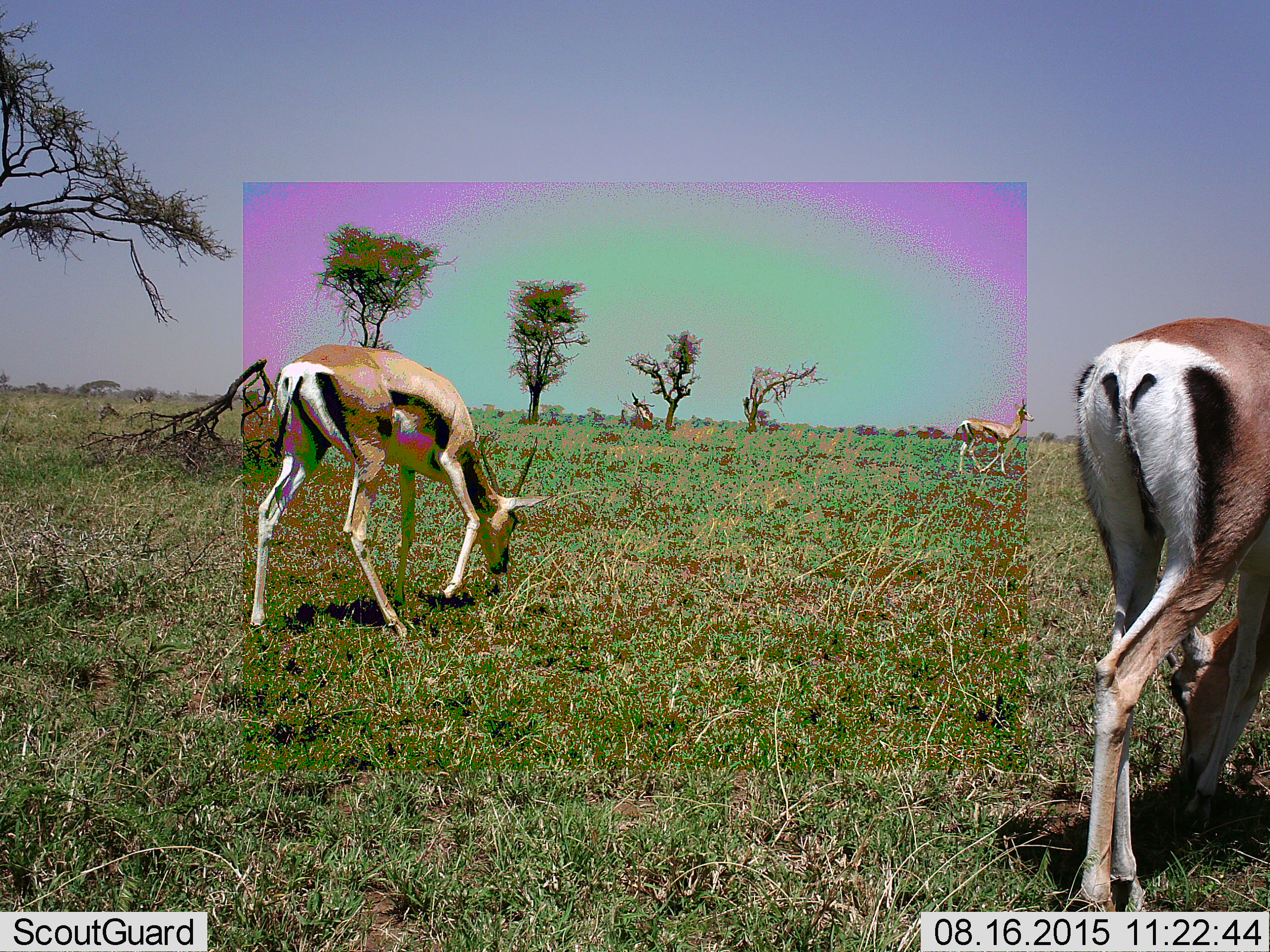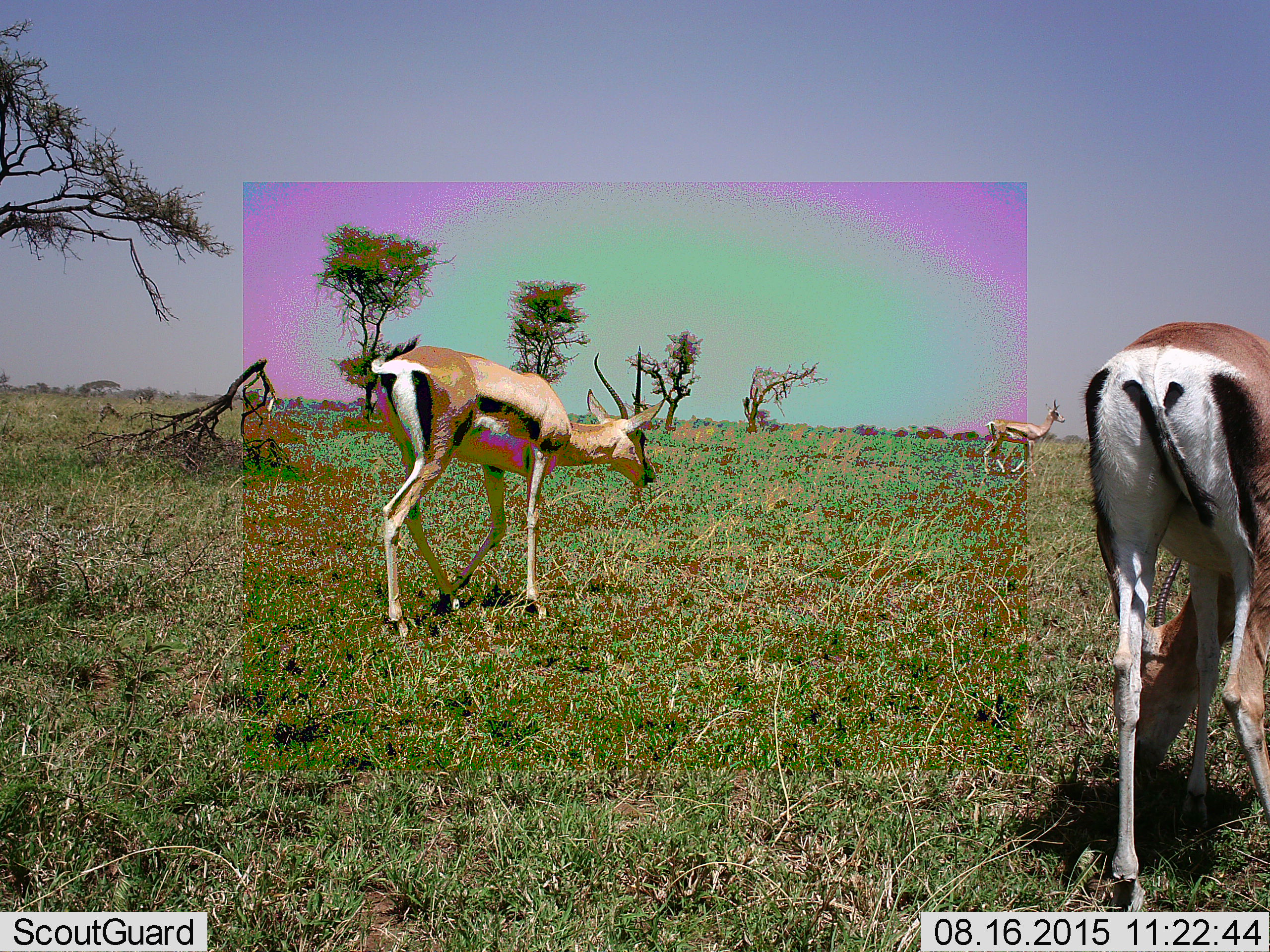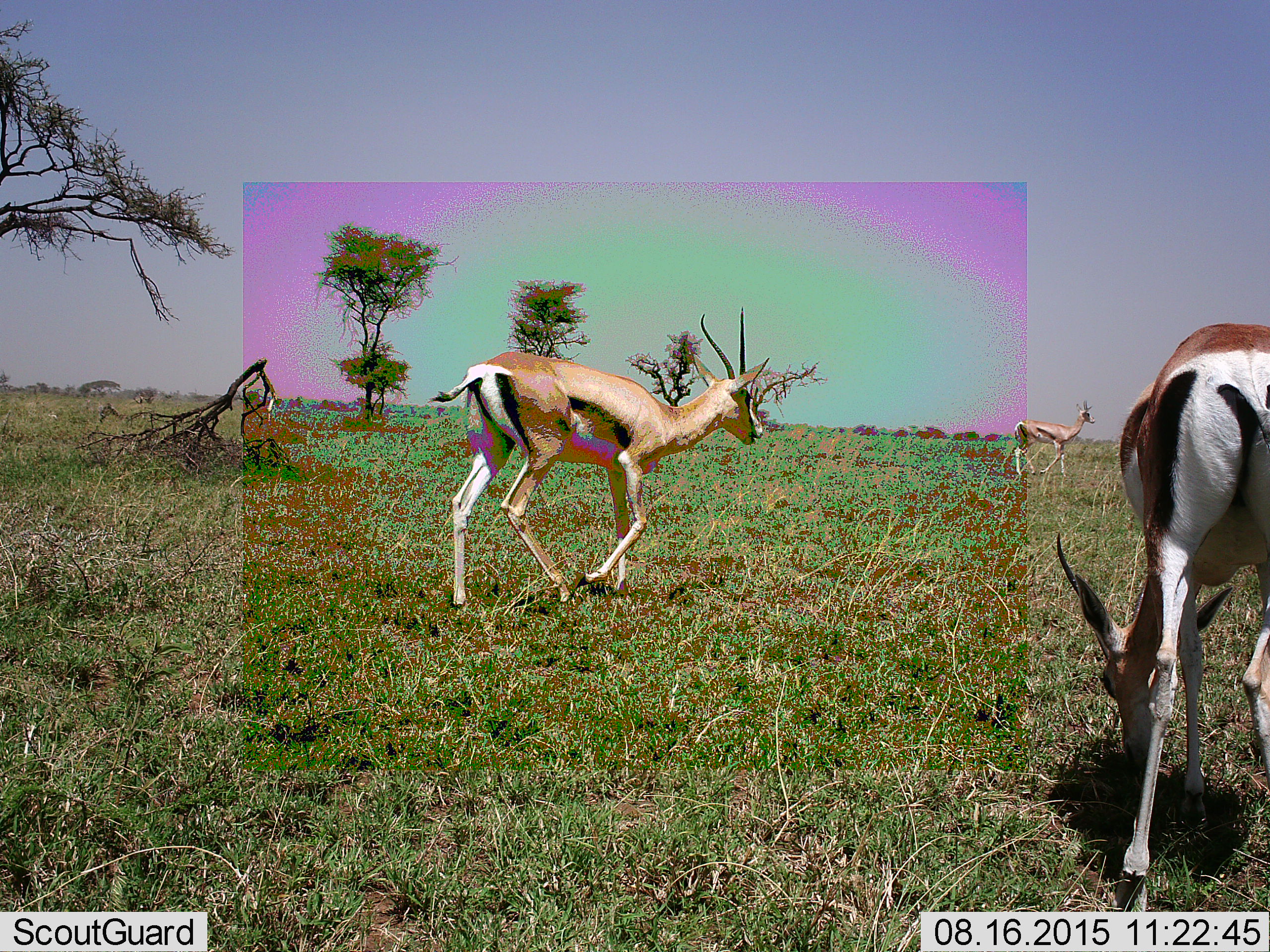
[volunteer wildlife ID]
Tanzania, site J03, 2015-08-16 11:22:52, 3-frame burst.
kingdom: Animalia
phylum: Chordata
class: Mammalia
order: Artiodactyla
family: Bovidae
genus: Eudorcas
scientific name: Eudorcas thomsonii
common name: thomson's gazelle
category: gazellethomsons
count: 3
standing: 14%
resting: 0%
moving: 57%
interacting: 0%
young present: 0%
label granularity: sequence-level